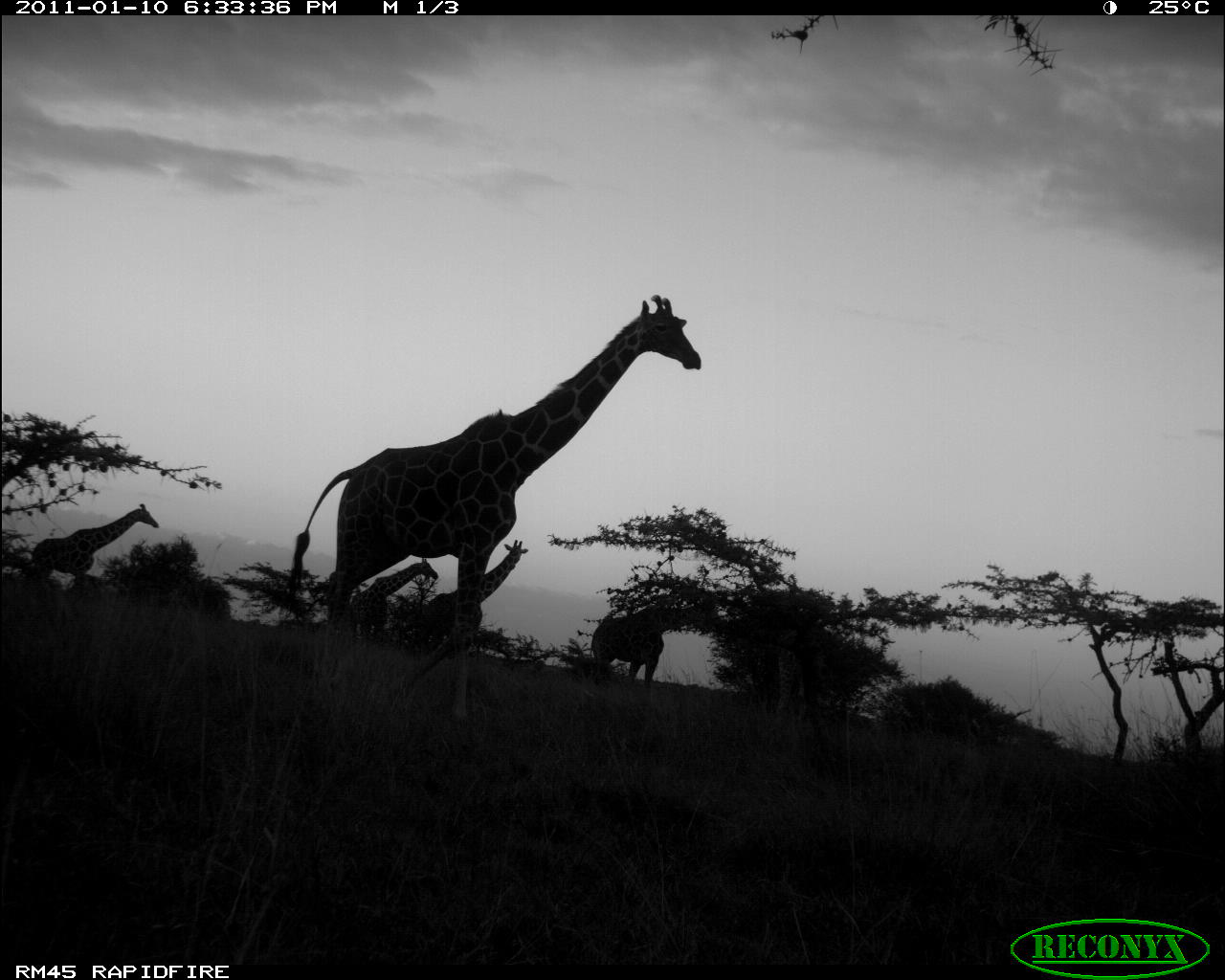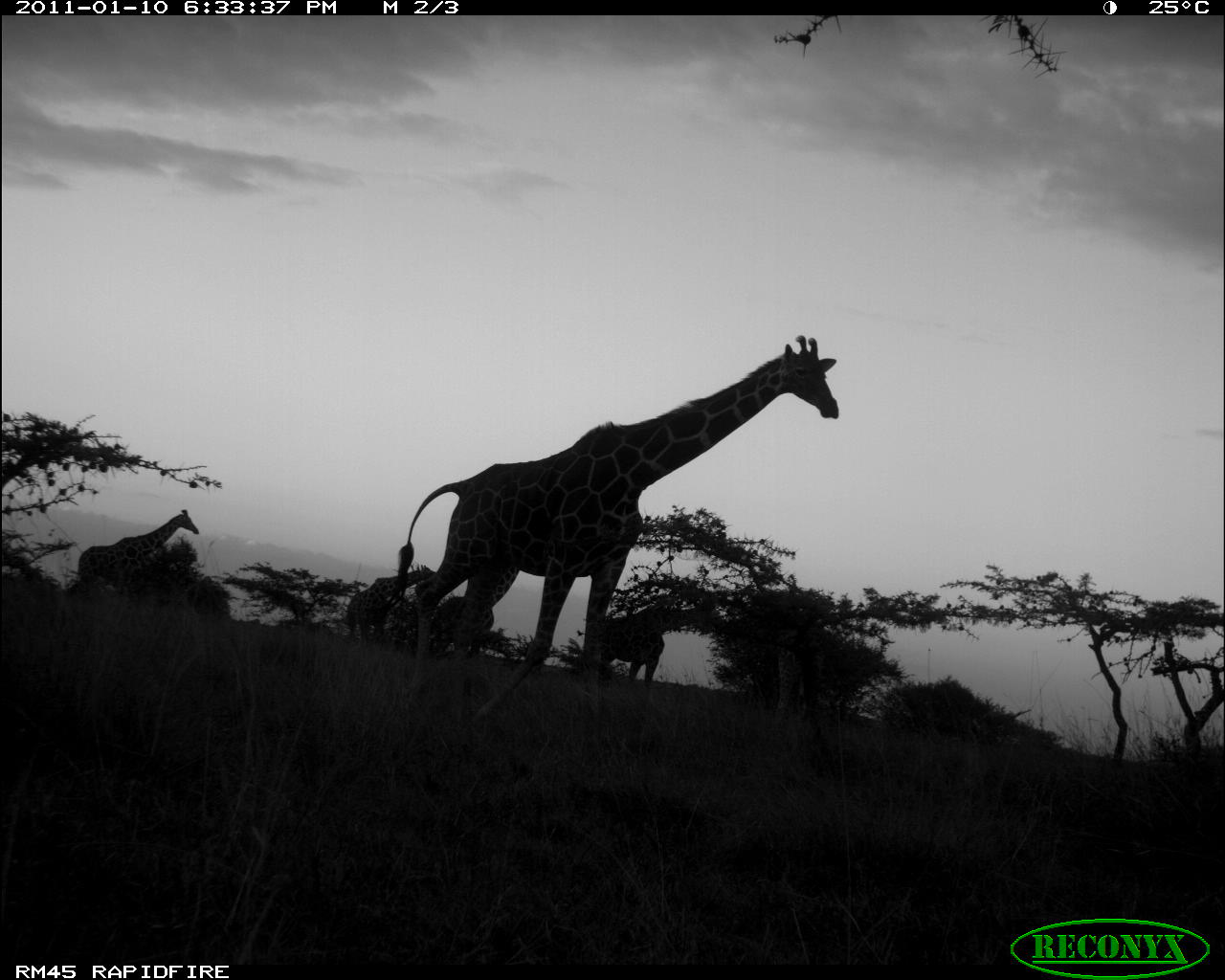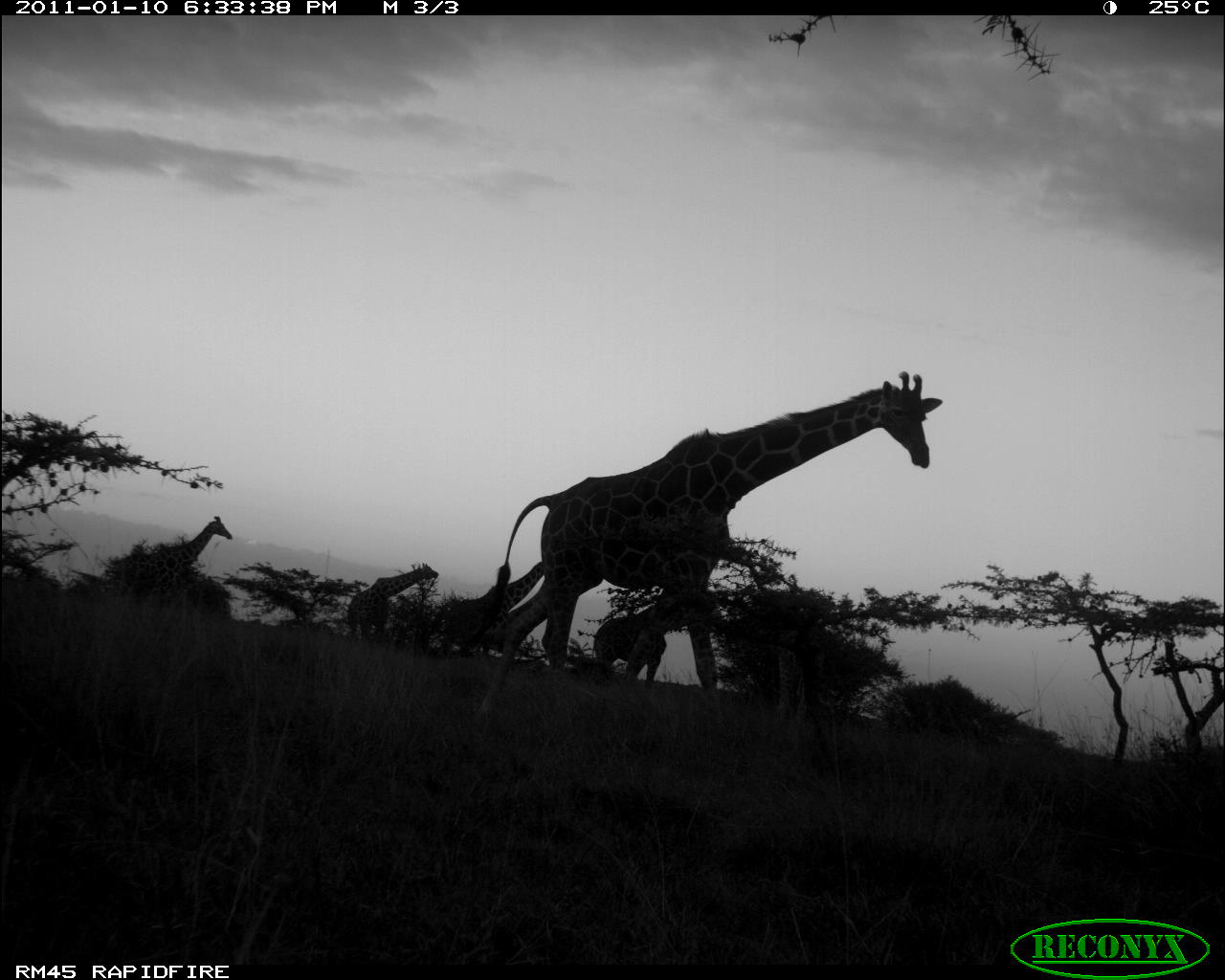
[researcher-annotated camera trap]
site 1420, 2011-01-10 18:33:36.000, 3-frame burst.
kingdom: Animalia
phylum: Chordata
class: Mammalia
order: Artiodactyla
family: Bovidae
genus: Madoqua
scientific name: Madoqua guentheri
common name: günther's dik-dik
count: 5